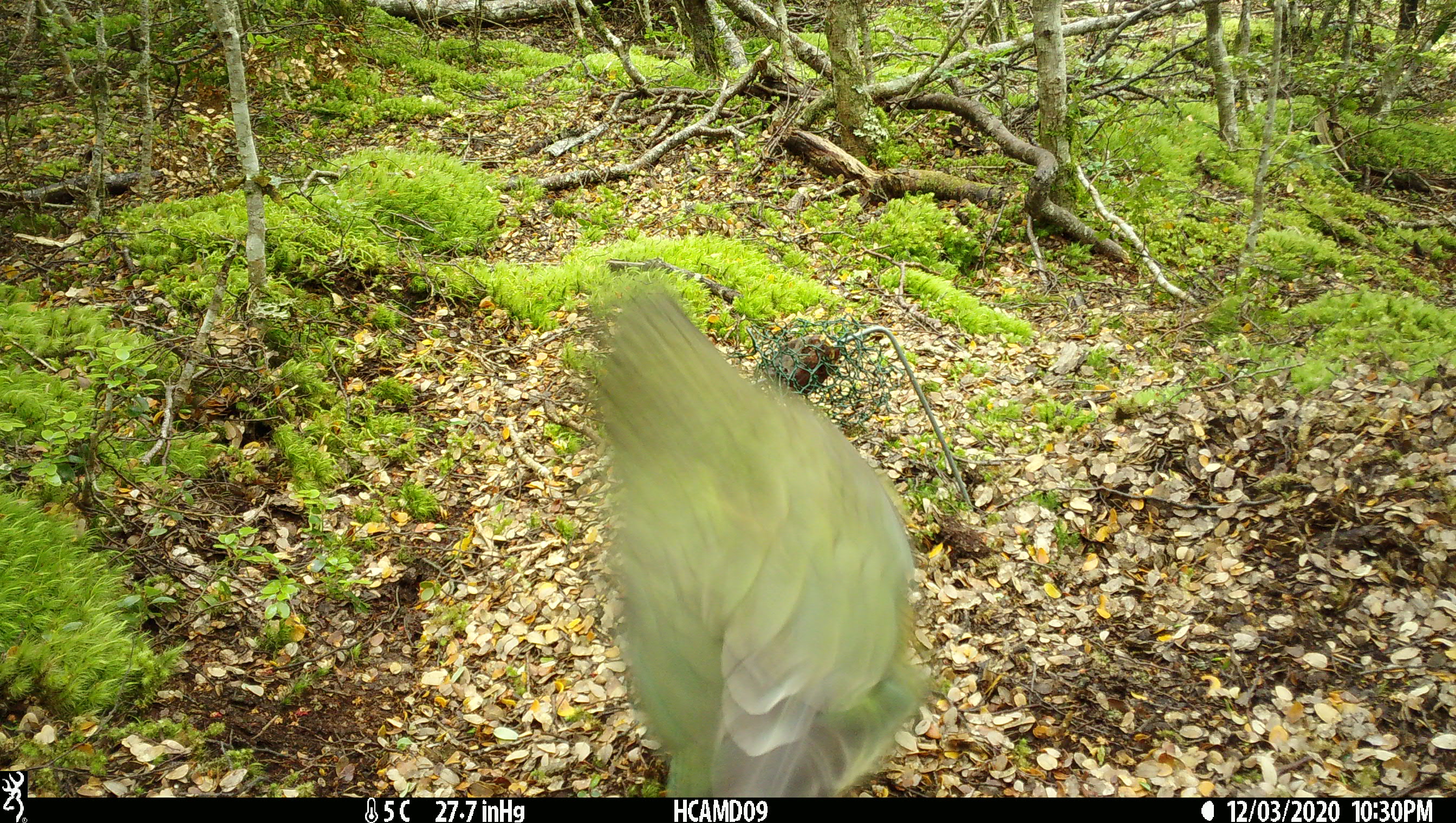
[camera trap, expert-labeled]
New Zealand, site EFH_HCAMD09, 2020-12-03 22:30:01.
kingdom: Animalia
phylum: Chordata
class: Aves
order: Psittaciformes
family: Strigopidae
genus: Nestor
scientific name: Nestor notabilis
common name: kea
Kea (Nestor notabilis).